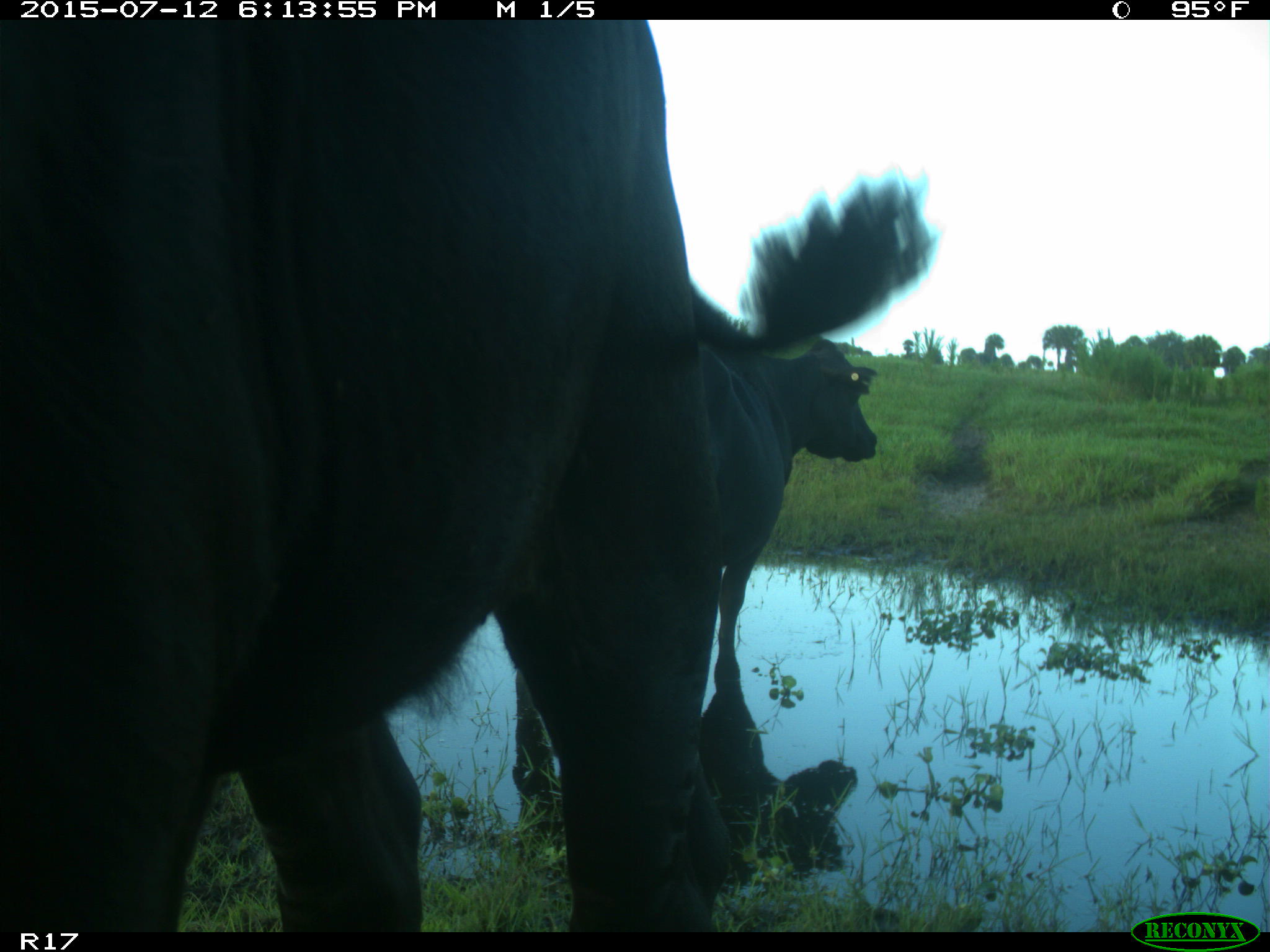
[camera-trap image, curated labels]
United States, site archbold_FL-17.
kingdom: Animalia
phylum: Chordata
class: Mammalia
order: Artiodactyla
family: Bovidae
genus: Bos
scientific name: Bos taurus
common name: domestic cow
Bos taurus (domestic cow).